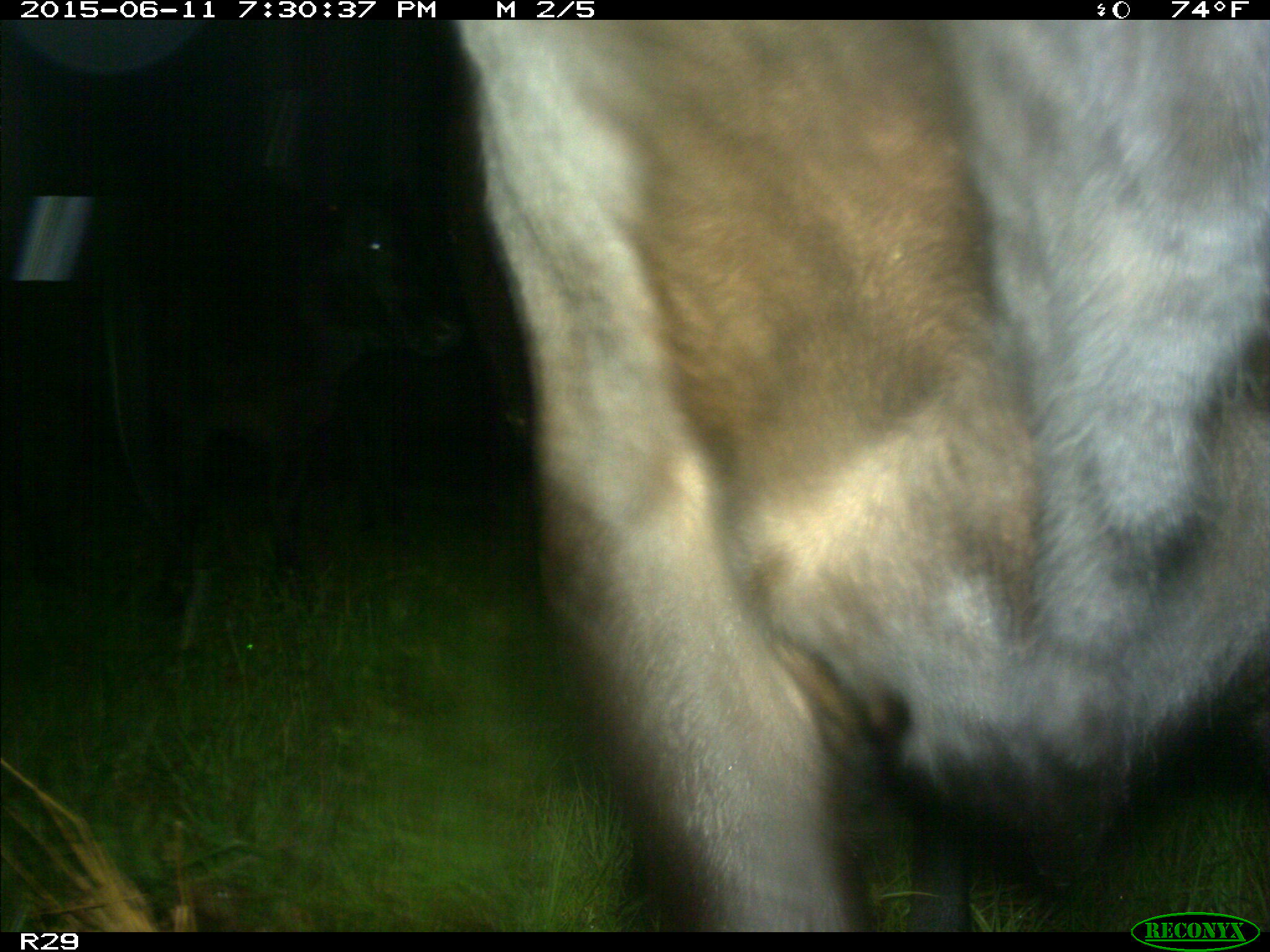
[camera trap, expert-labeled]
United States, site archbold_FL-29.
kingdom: Animalia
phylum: Chordata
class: Mammalia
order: Artiodactyla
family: Bovidae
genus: Bos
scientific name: Bos taurus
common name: domestic cow